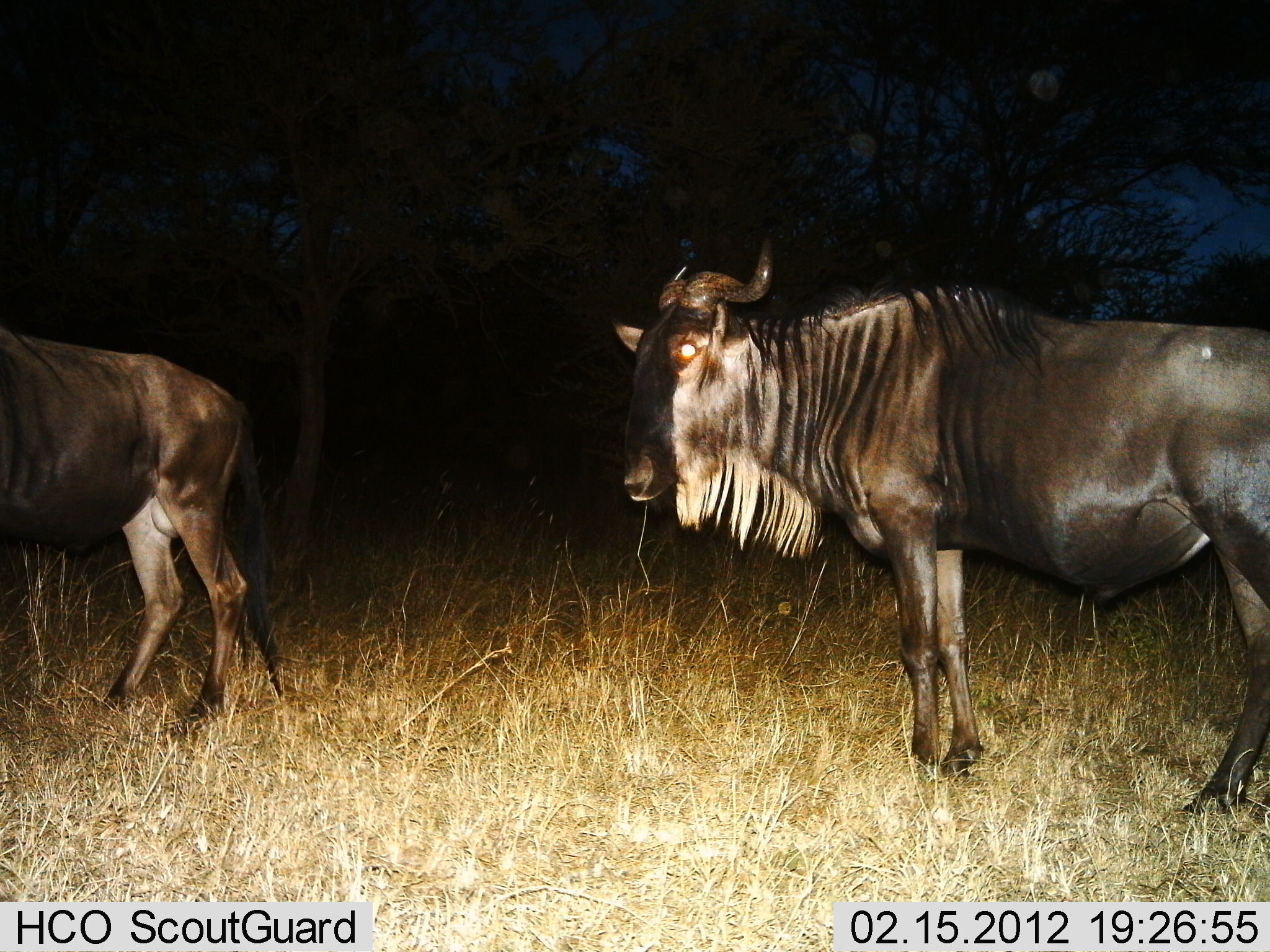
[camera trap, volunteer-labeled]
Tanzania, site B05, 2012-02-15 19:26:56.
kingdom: Animalia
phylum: Chordata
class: Mammalia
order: Artiodactyla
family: Bovidae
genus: Connochaetes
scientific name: Connochaetes taurinus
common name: blue wildebeest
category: wildebeest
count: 2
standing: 93%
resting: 4%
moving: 7%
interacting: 0%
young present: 0%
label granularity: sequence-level